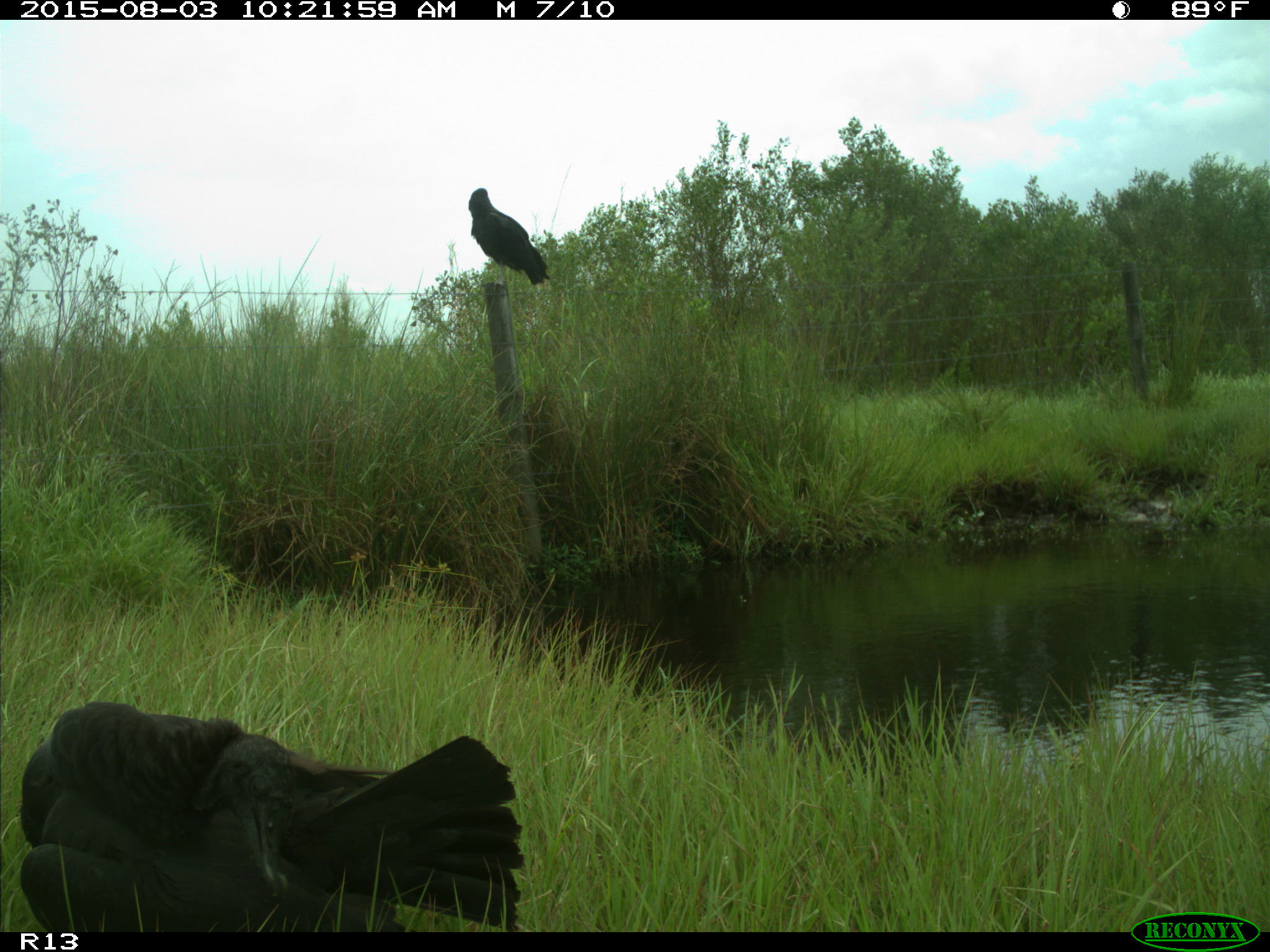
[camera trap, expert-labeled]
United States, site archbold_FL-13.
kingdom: Animalia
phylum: Chordata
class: Aves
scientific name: Aves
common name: birds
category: unidentified bird